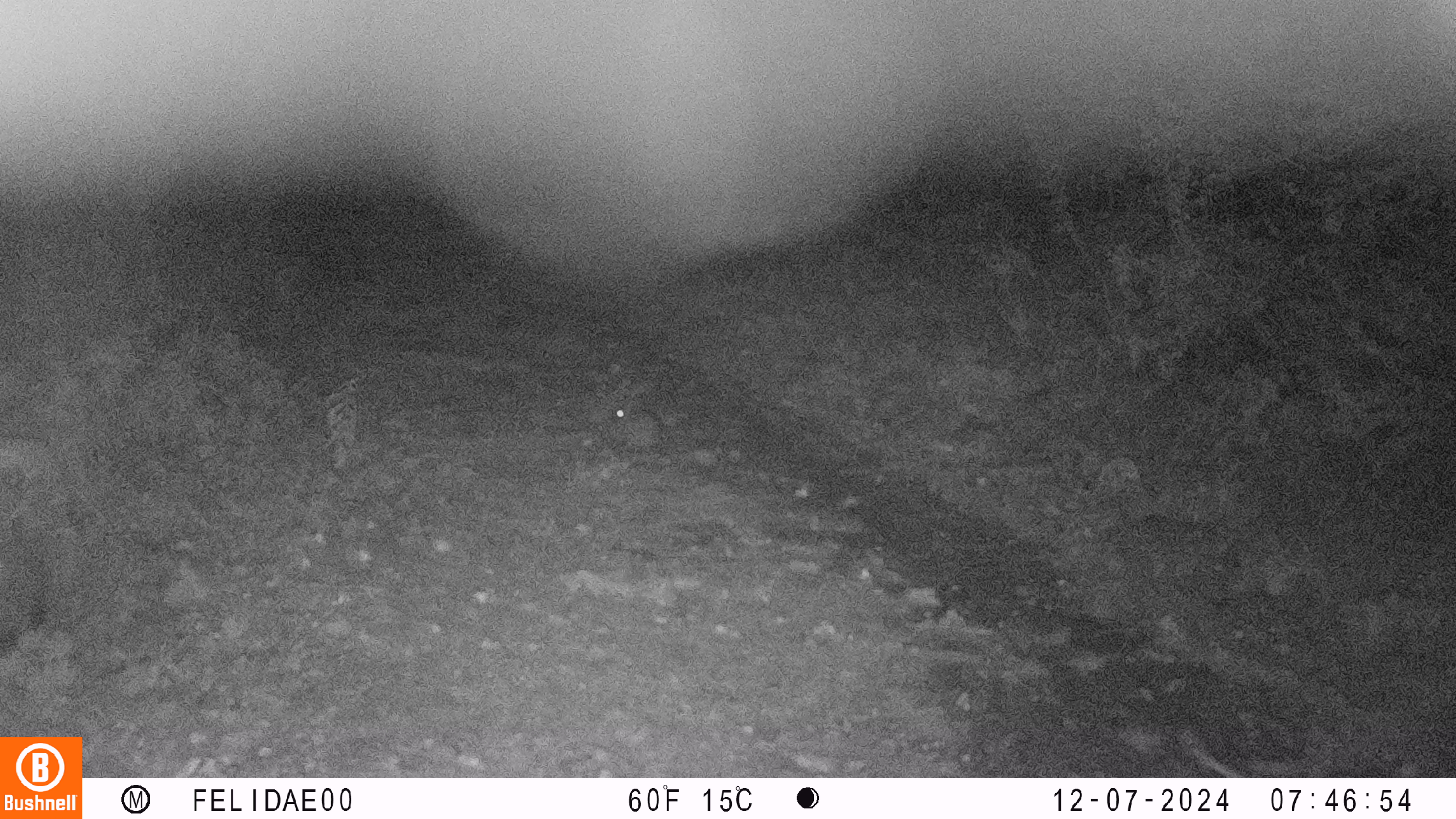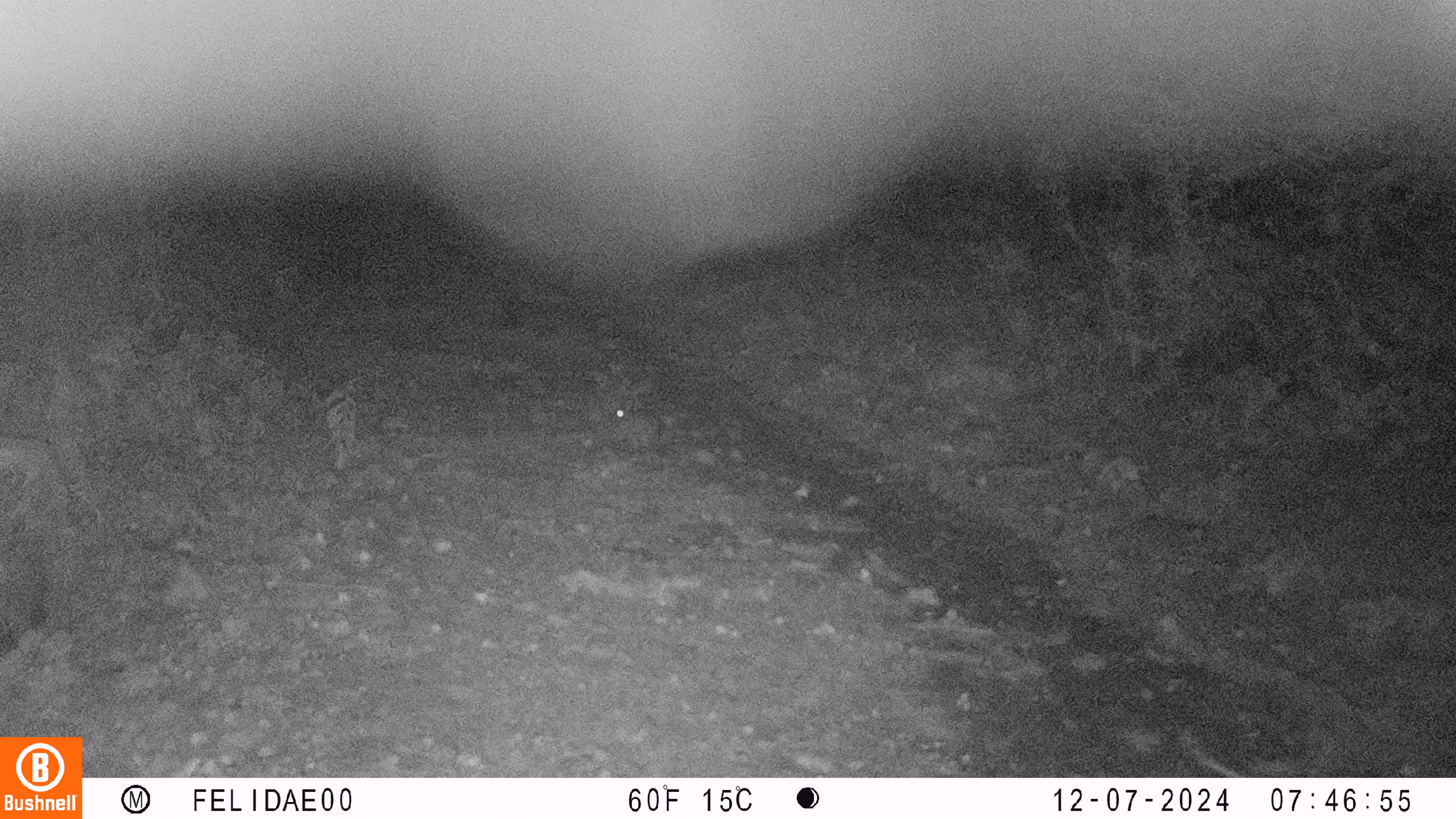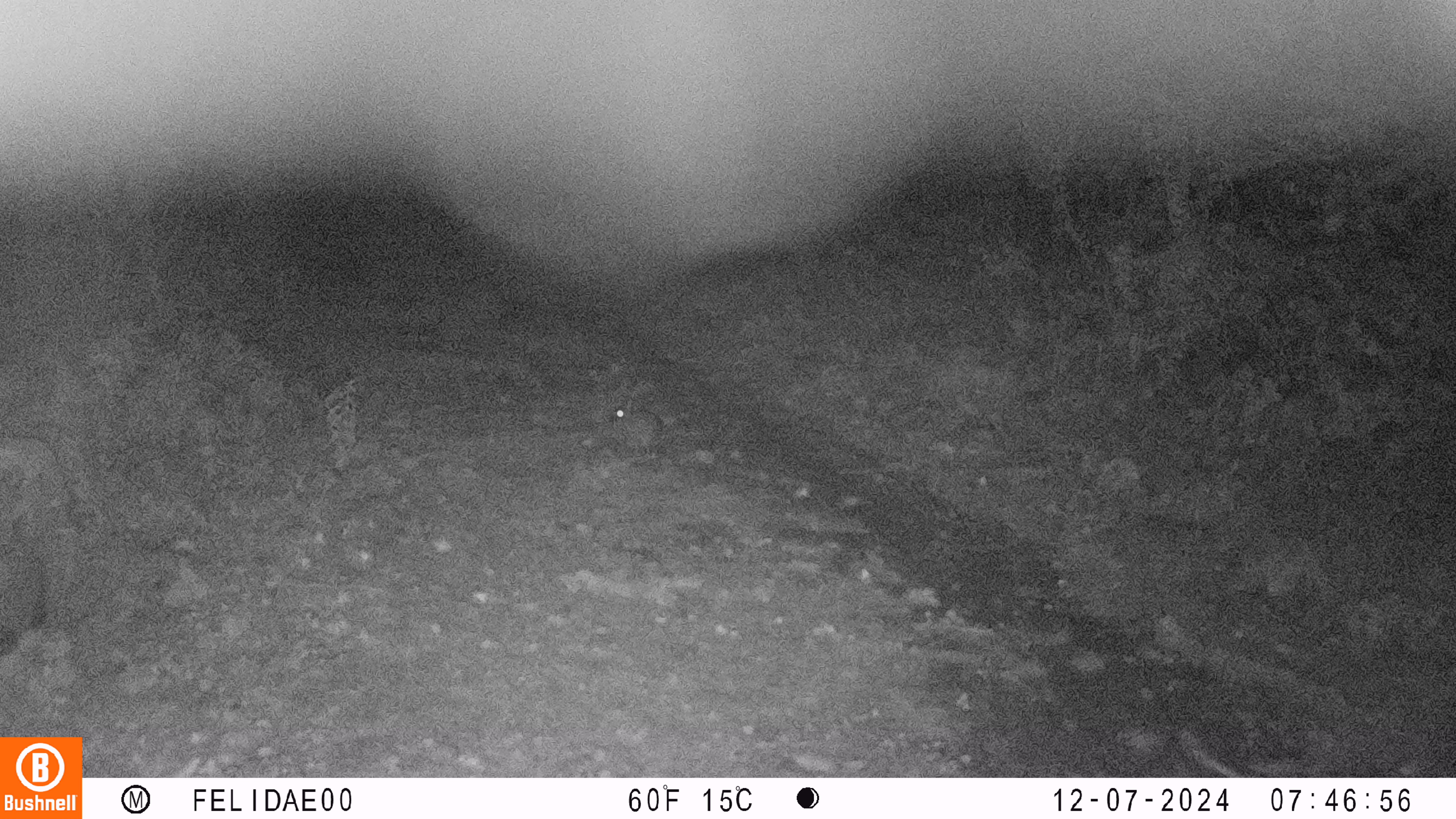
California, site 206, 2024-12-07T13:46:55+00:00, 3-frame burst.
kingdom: Animalia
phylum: Chordata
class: Mammalia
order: Lagomorpha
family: Leporidae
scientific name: Leporidae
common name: rabbit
Rabbit (Leporidae).